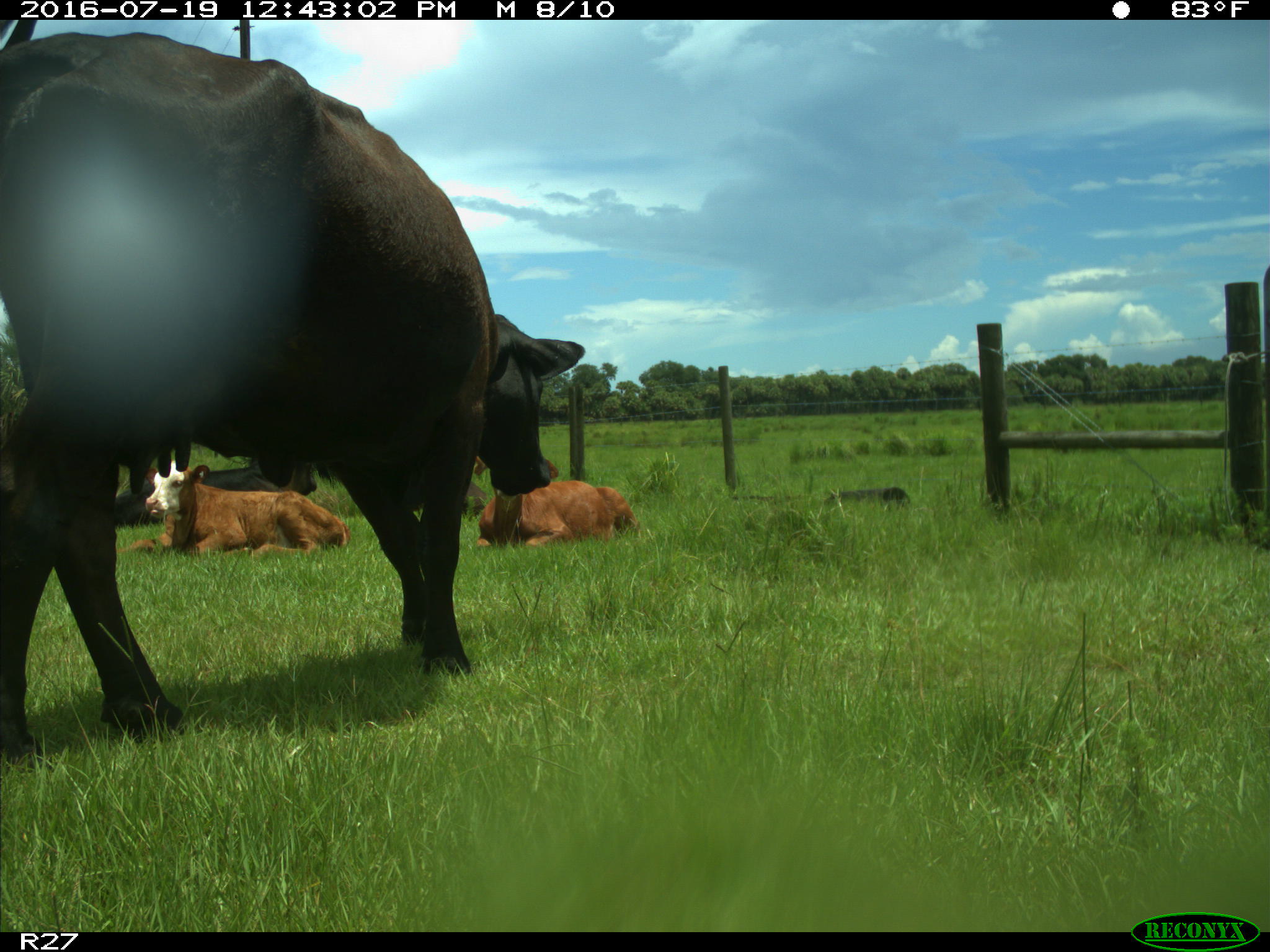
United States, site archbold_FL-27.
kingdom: Animalia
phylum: Chordata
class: Mammalia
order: Artiodactyla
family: Bovidae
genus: Bos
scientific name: Bos taurus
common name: domestic cow